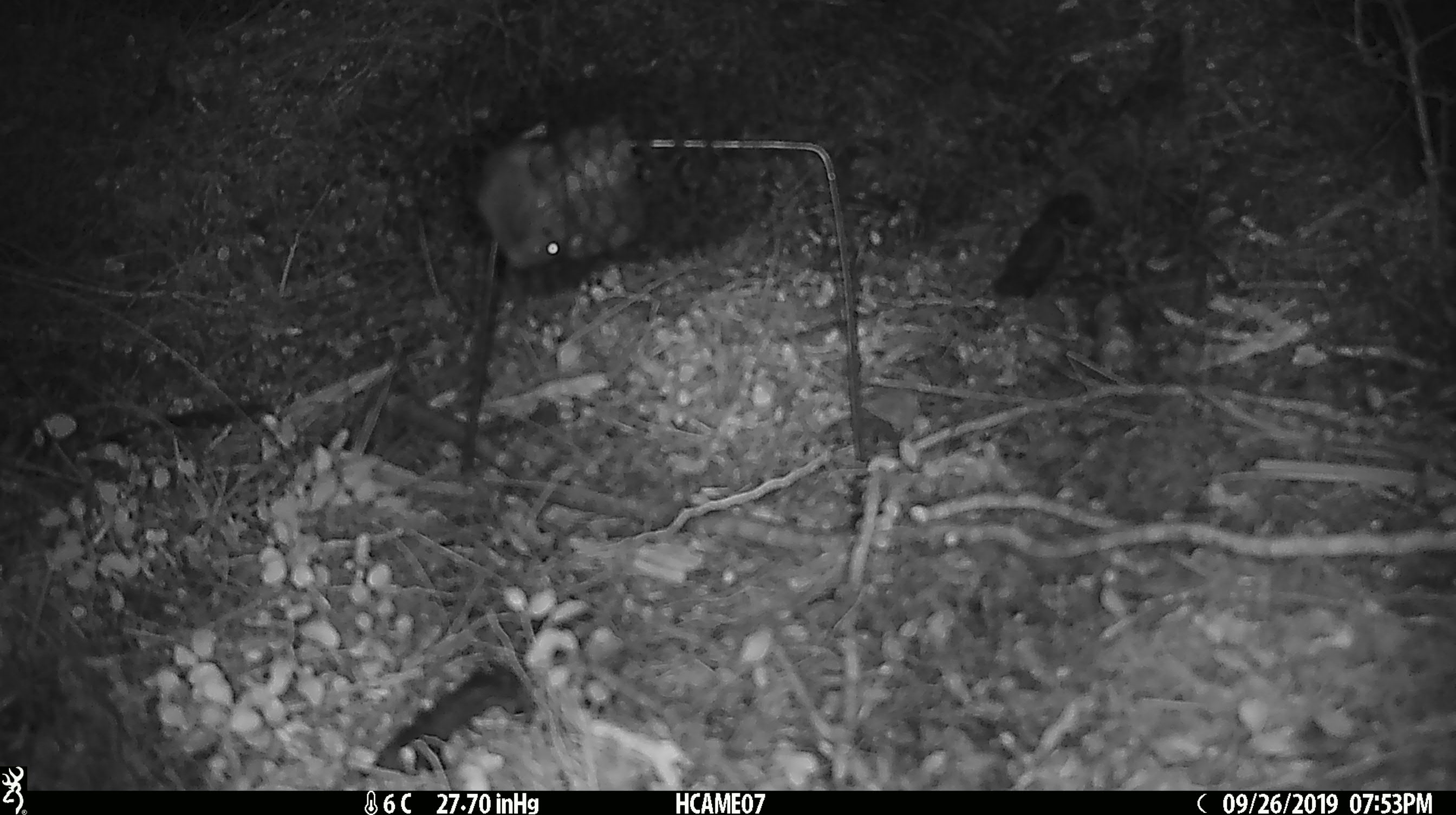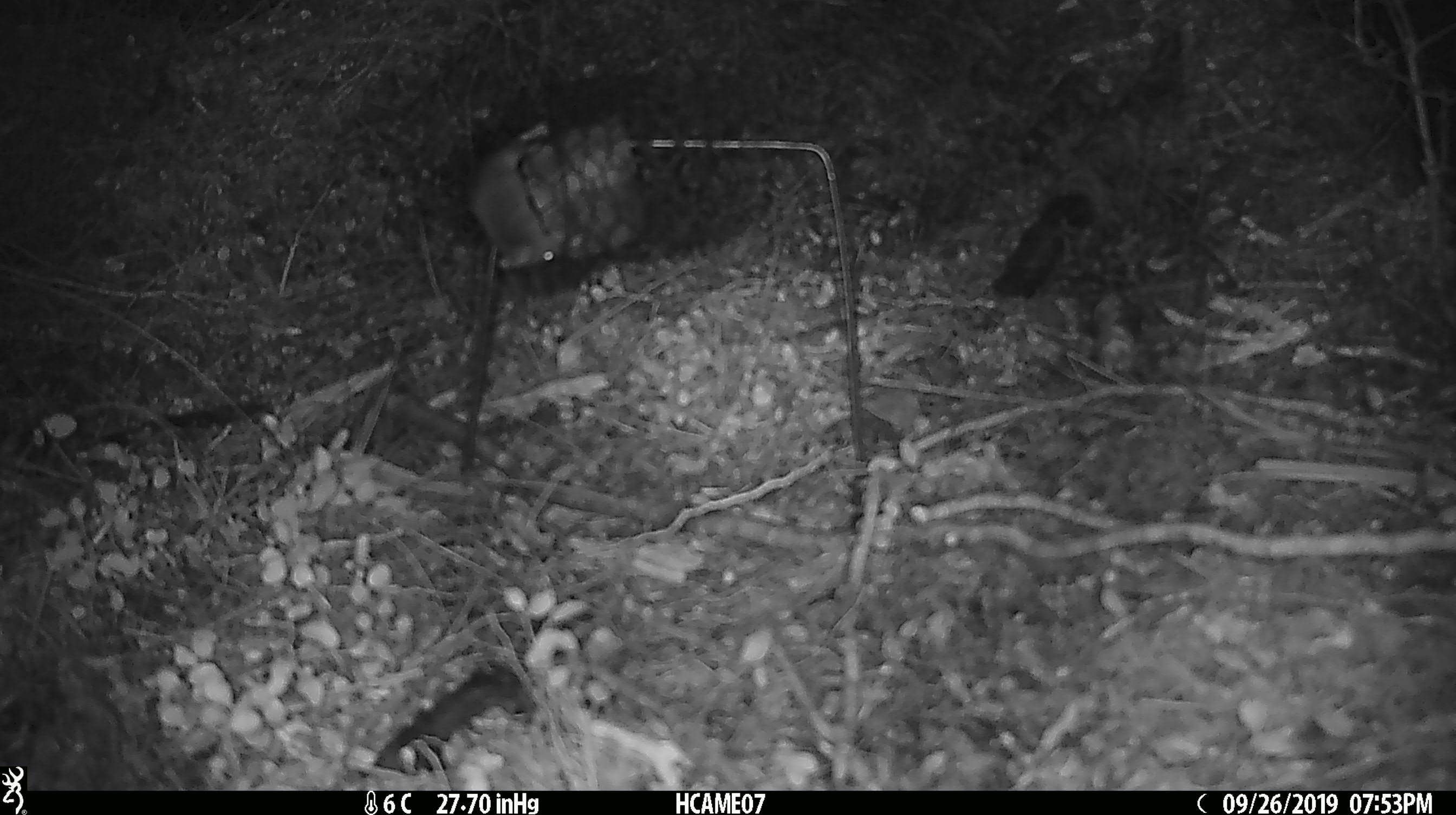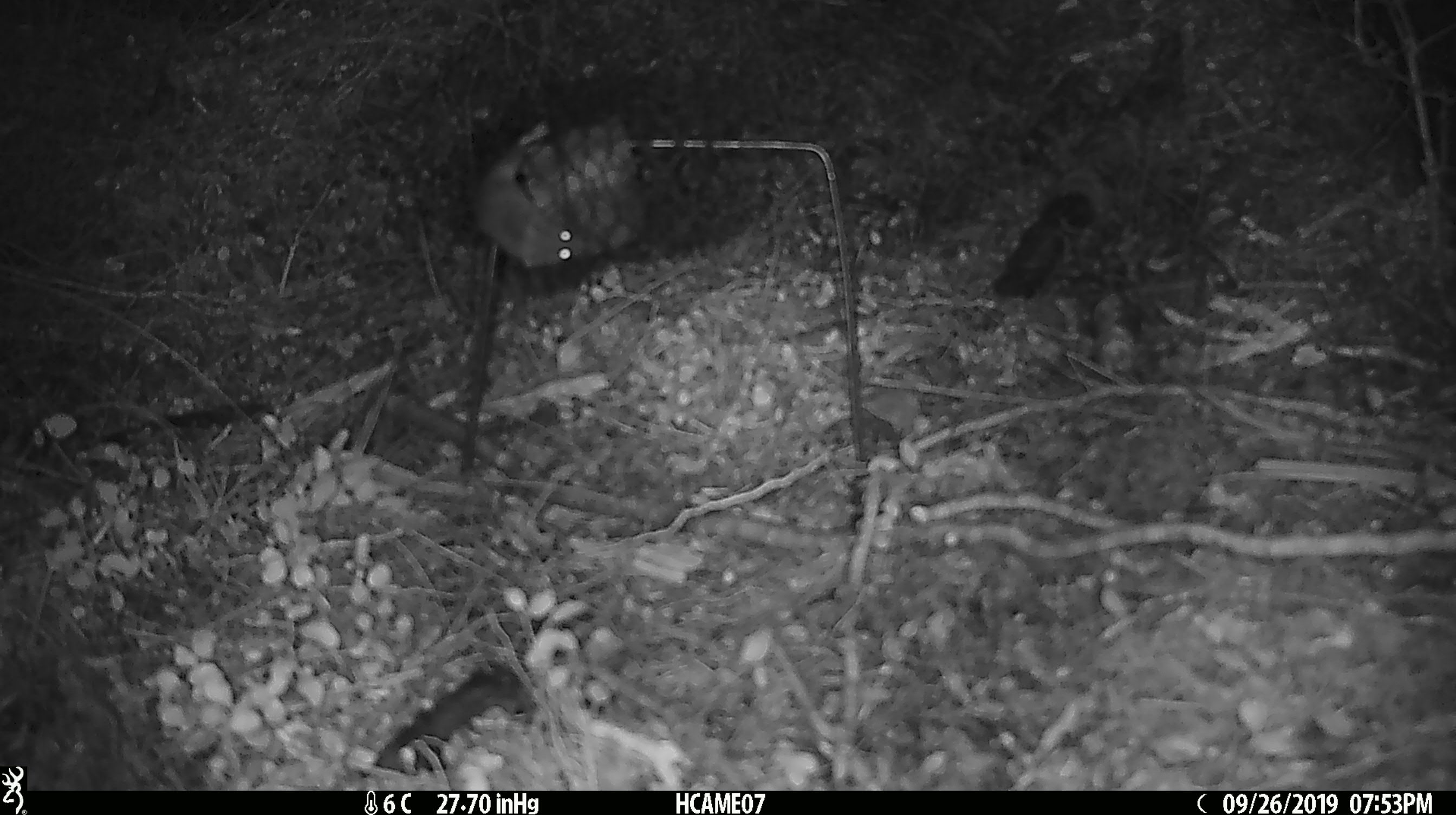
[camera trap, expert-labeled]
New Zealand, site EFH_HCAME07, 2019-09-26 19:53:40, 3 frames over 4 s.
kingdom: Animalia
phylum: Chordata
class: Mammalia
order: Rodentia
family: Muridae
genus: Mus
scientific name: Mus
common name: mouse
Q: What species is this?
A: Mouse (Mus).